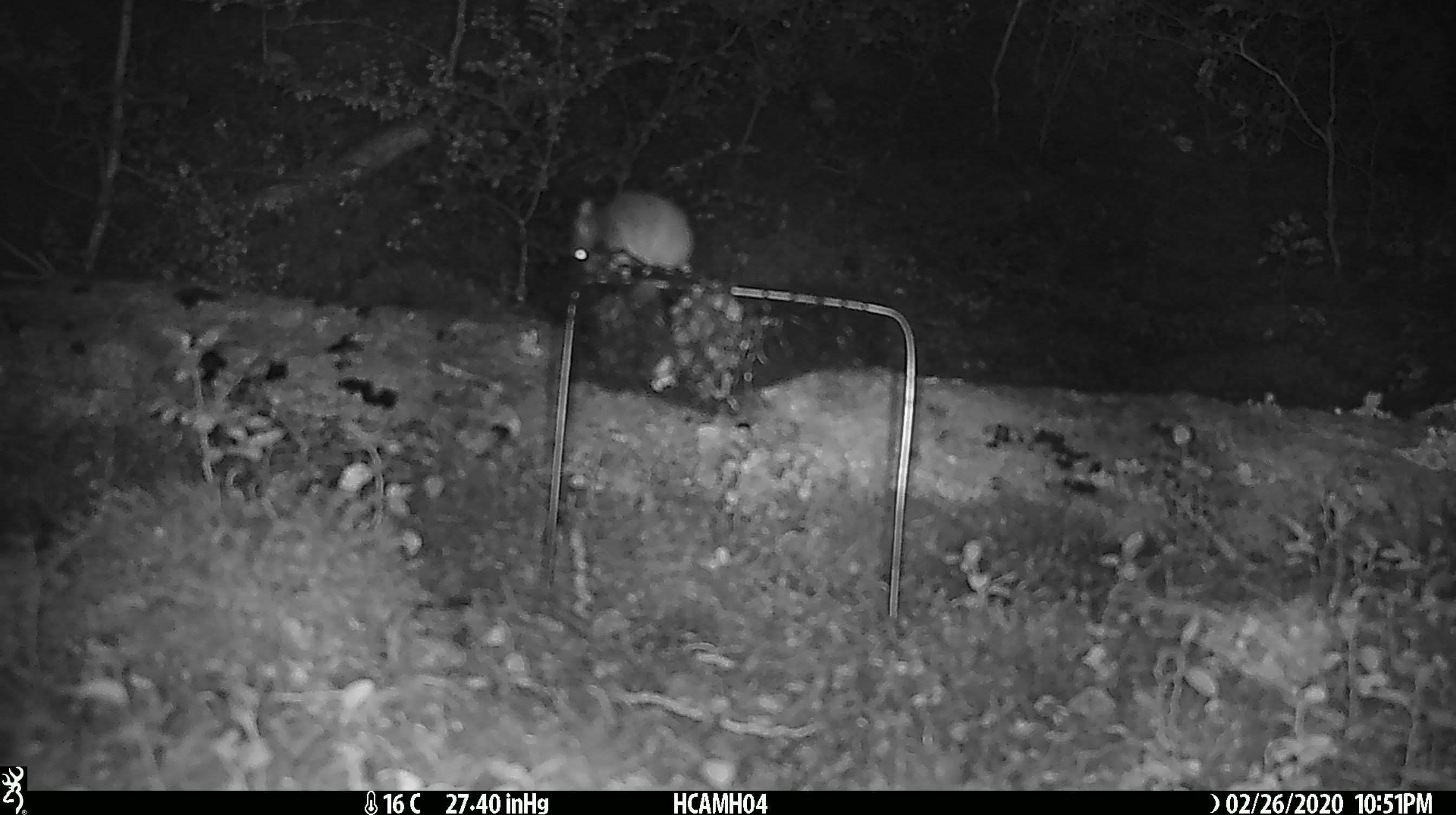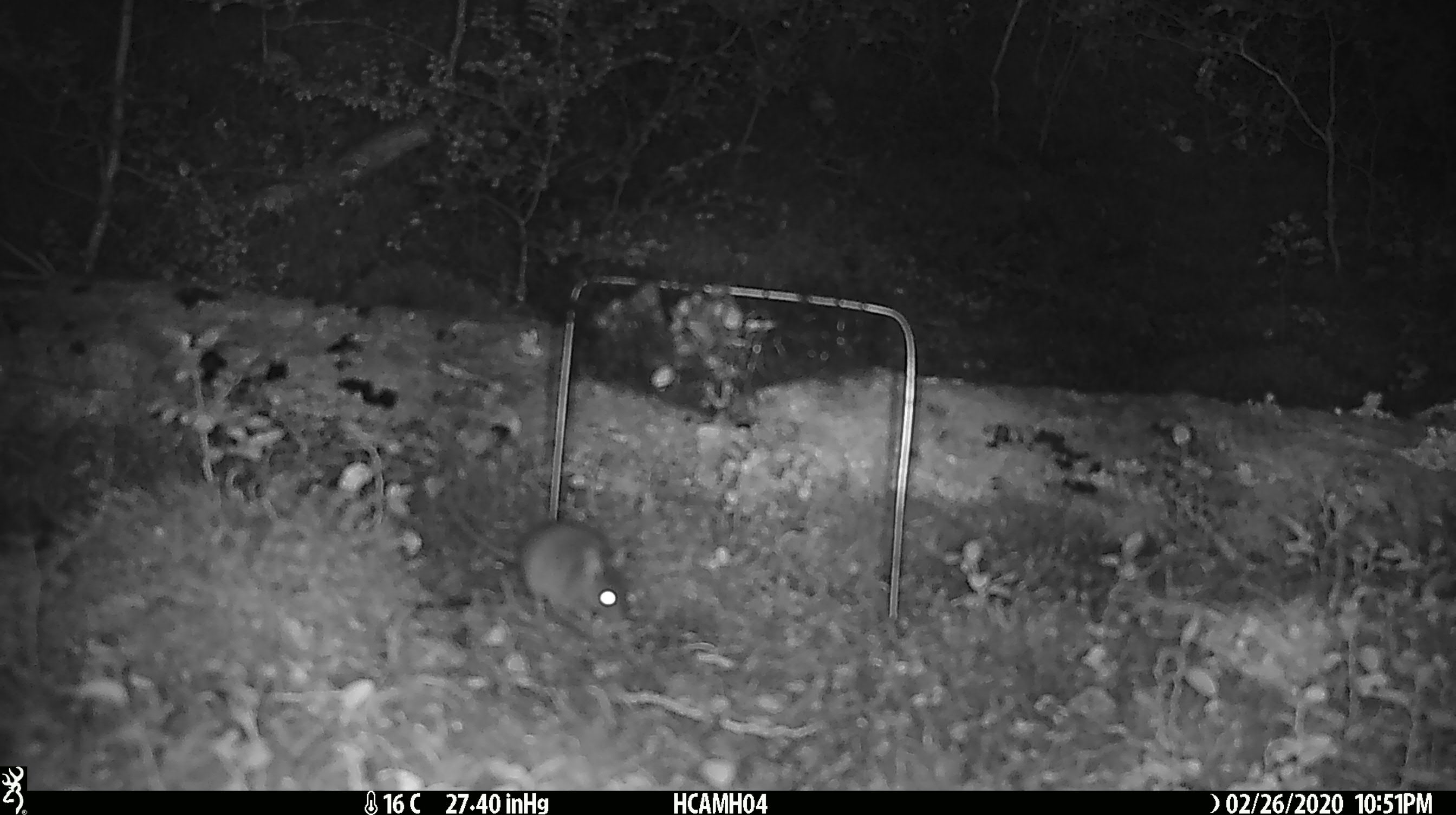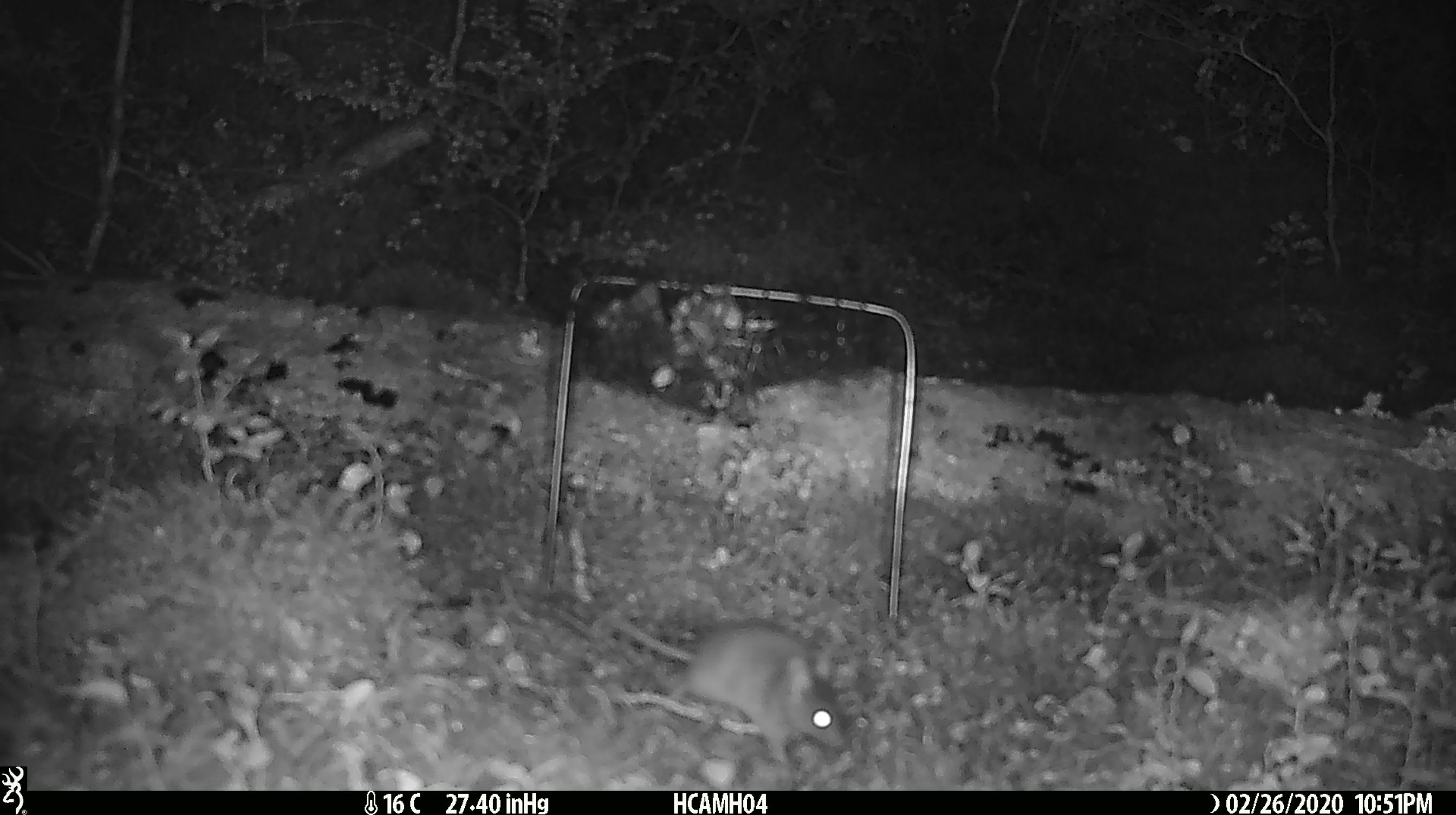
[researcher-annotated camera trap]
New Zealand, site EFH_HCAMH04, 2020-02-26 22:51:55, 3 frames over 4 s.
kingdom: Animalia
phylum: Chordata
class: Mammalia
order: Rodentia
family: Muridae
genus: Mus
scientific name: Mus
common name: mouse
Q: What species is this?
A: Mouse (Mus).